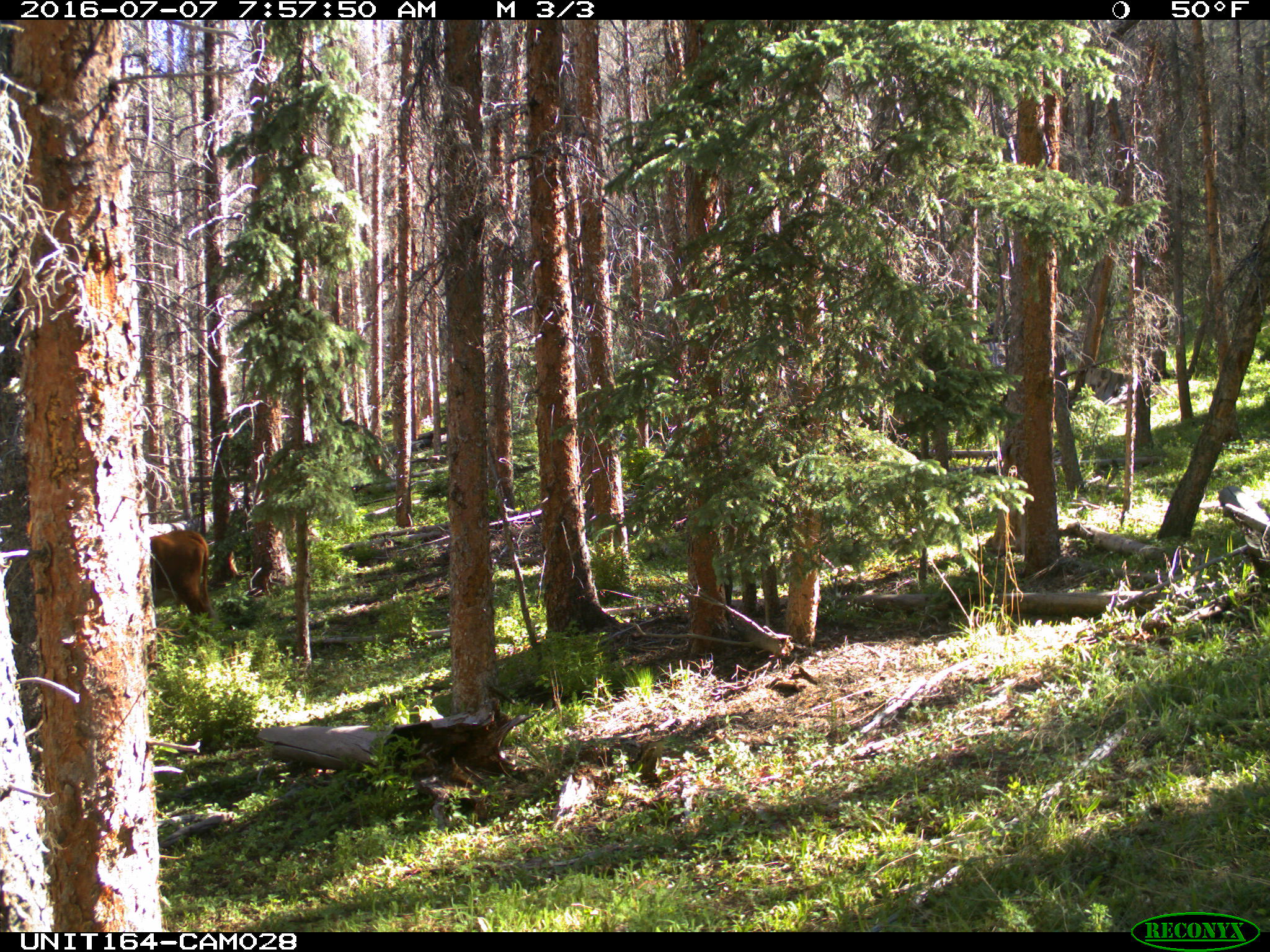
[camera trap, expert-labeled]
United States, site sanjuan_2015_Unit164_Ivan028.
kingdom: Animalia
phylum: Chordata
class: Mammalia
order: Artiodactyla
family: Bovidae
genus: Bos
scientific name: Bos taurus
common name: domestic cow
Bos taurus (domestic cow).